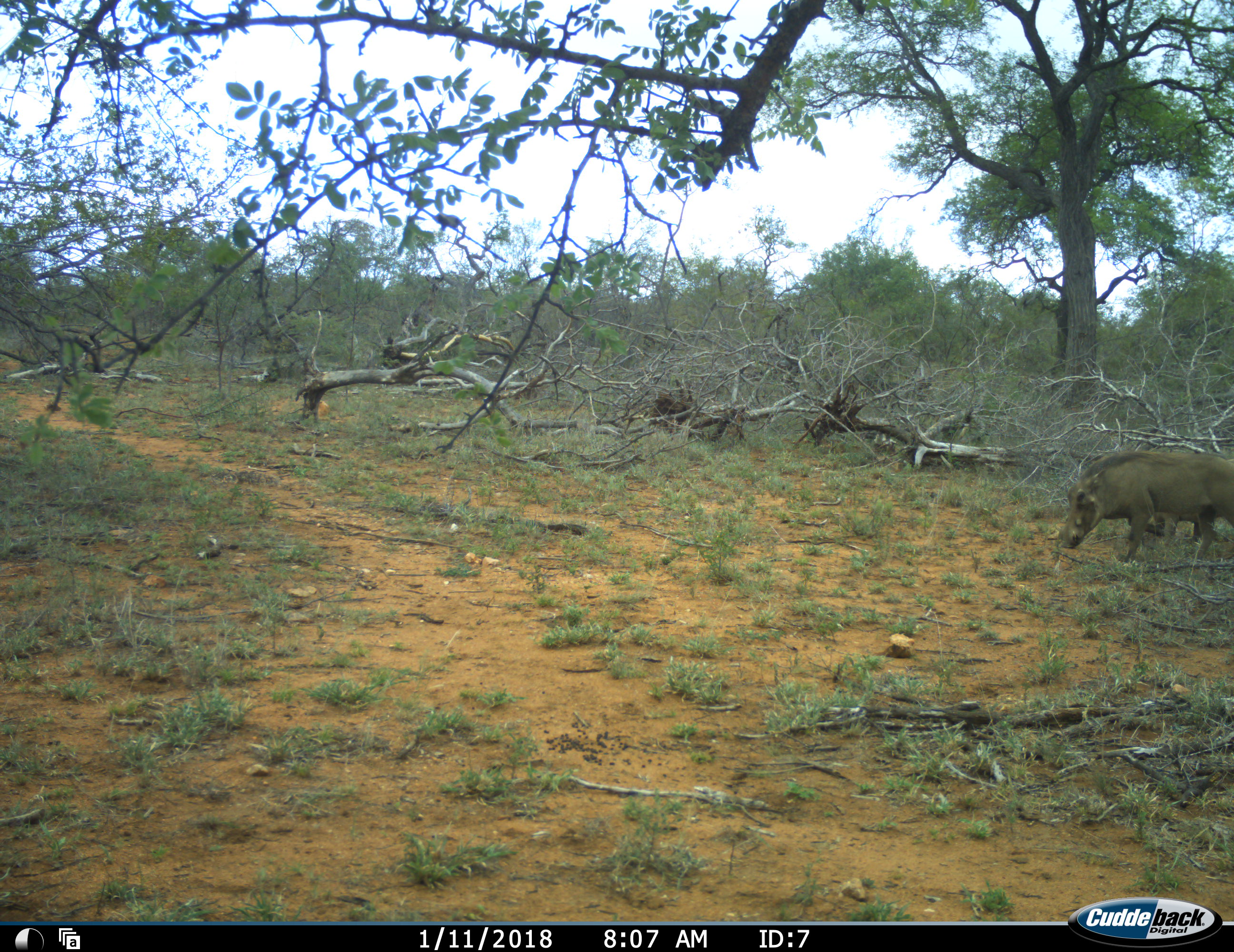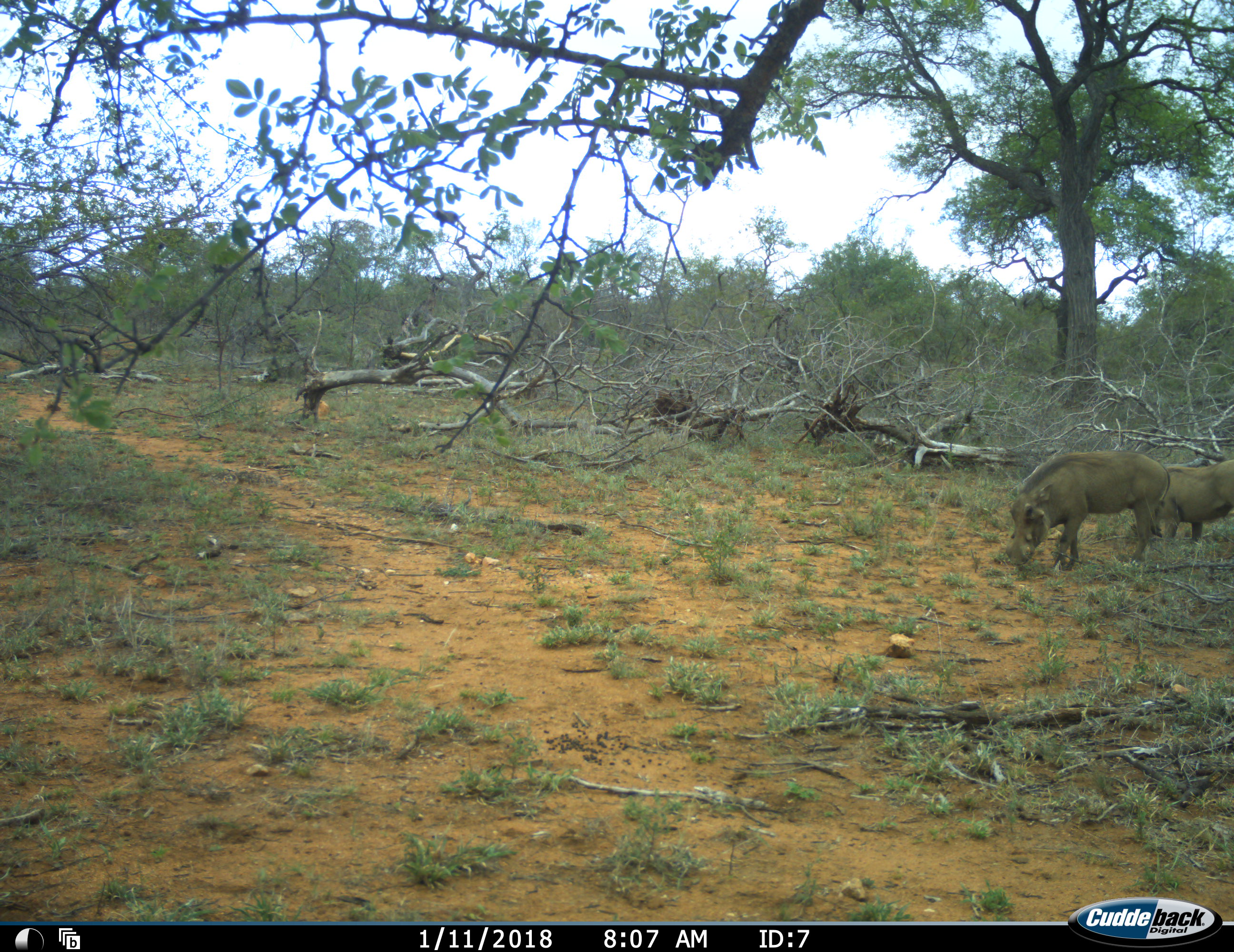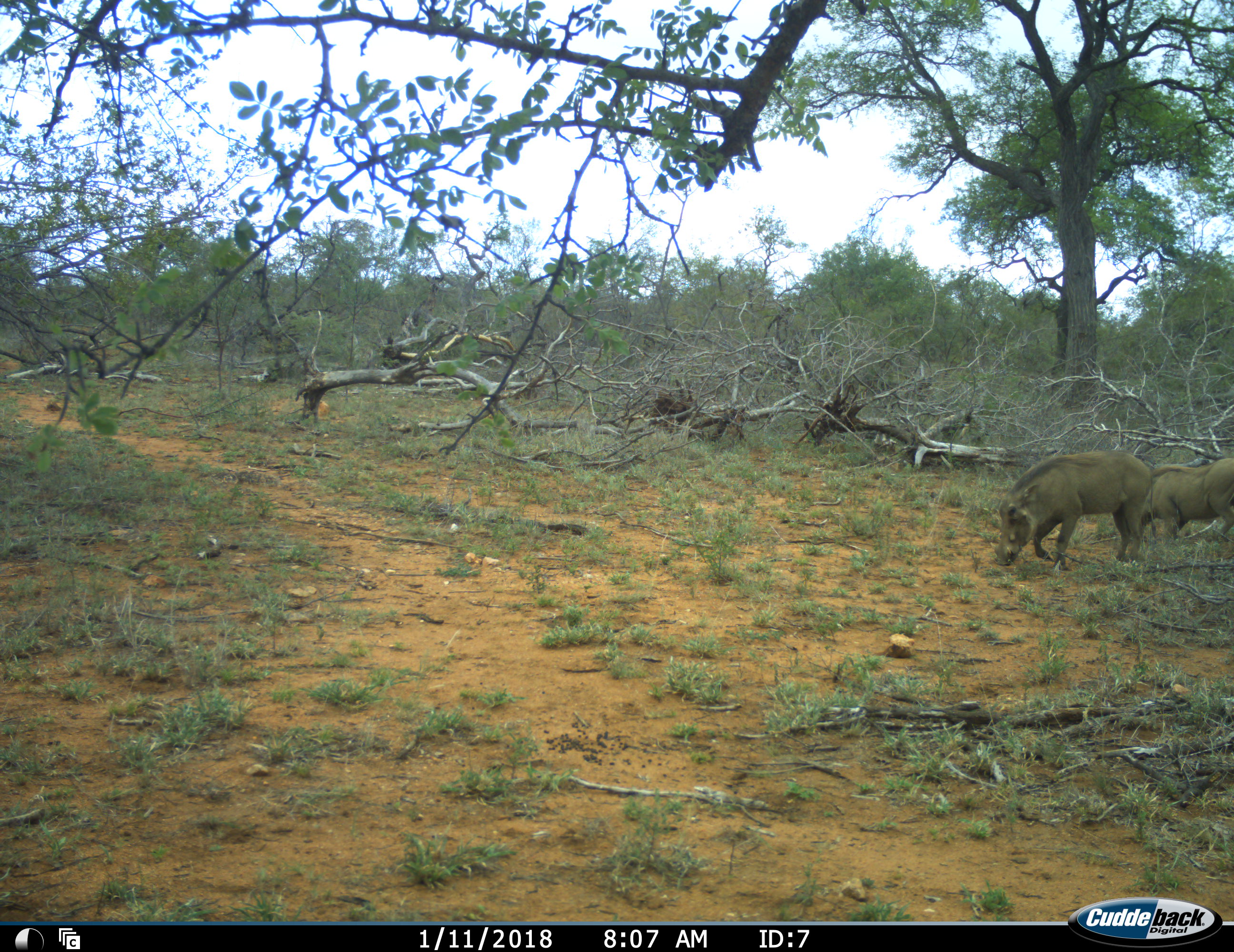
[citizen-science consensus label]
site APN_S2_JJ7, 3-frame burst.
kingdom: Animalia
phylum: Chordata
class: Mammalia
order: Artiodactyla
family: Suidae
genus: Phacochoerus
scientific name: Phacochoerus africanus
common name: warthog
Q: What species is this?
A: Warthog (Phacochoerus africanus).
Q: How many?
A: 2.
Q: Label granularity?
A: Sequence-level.